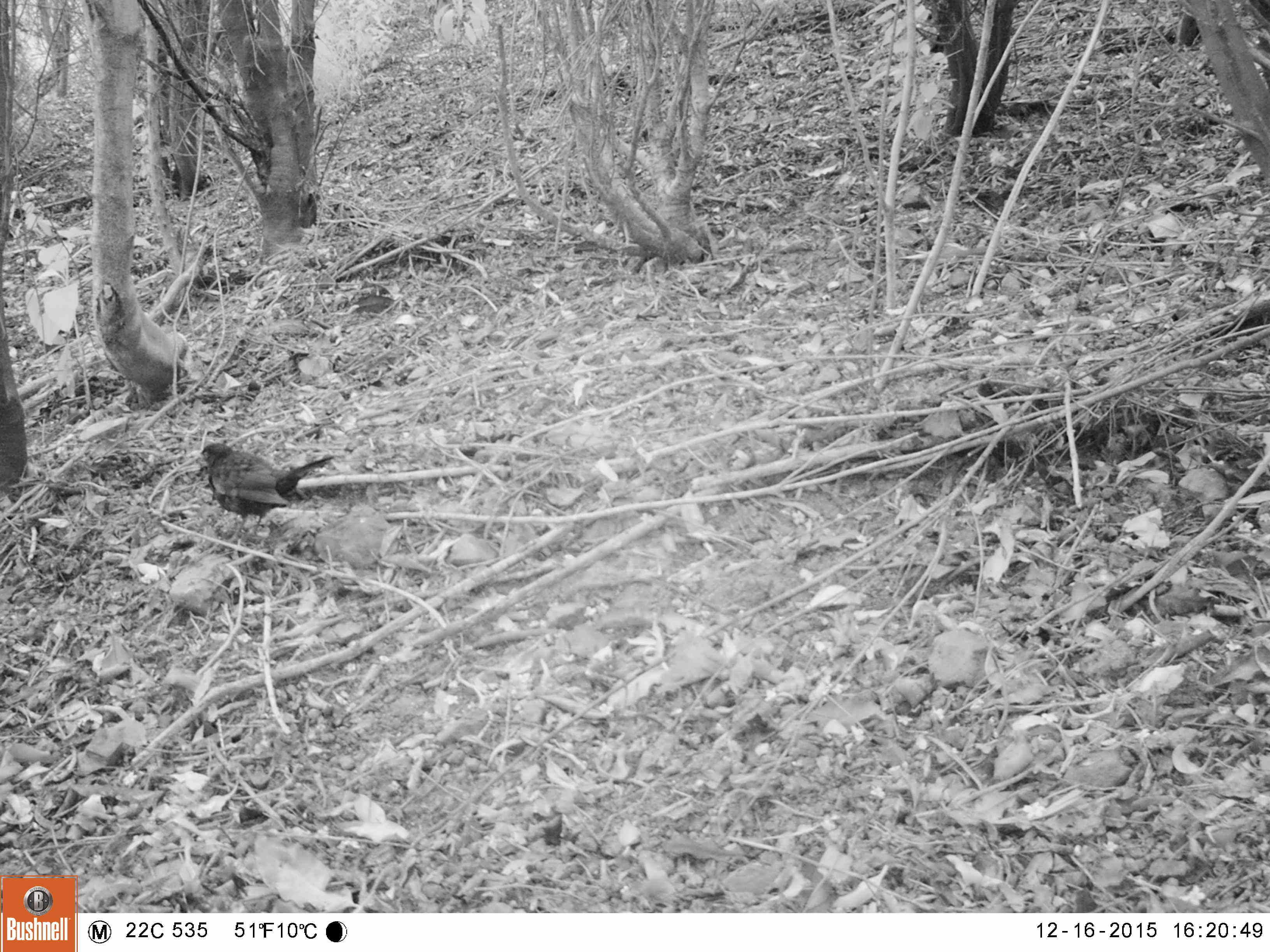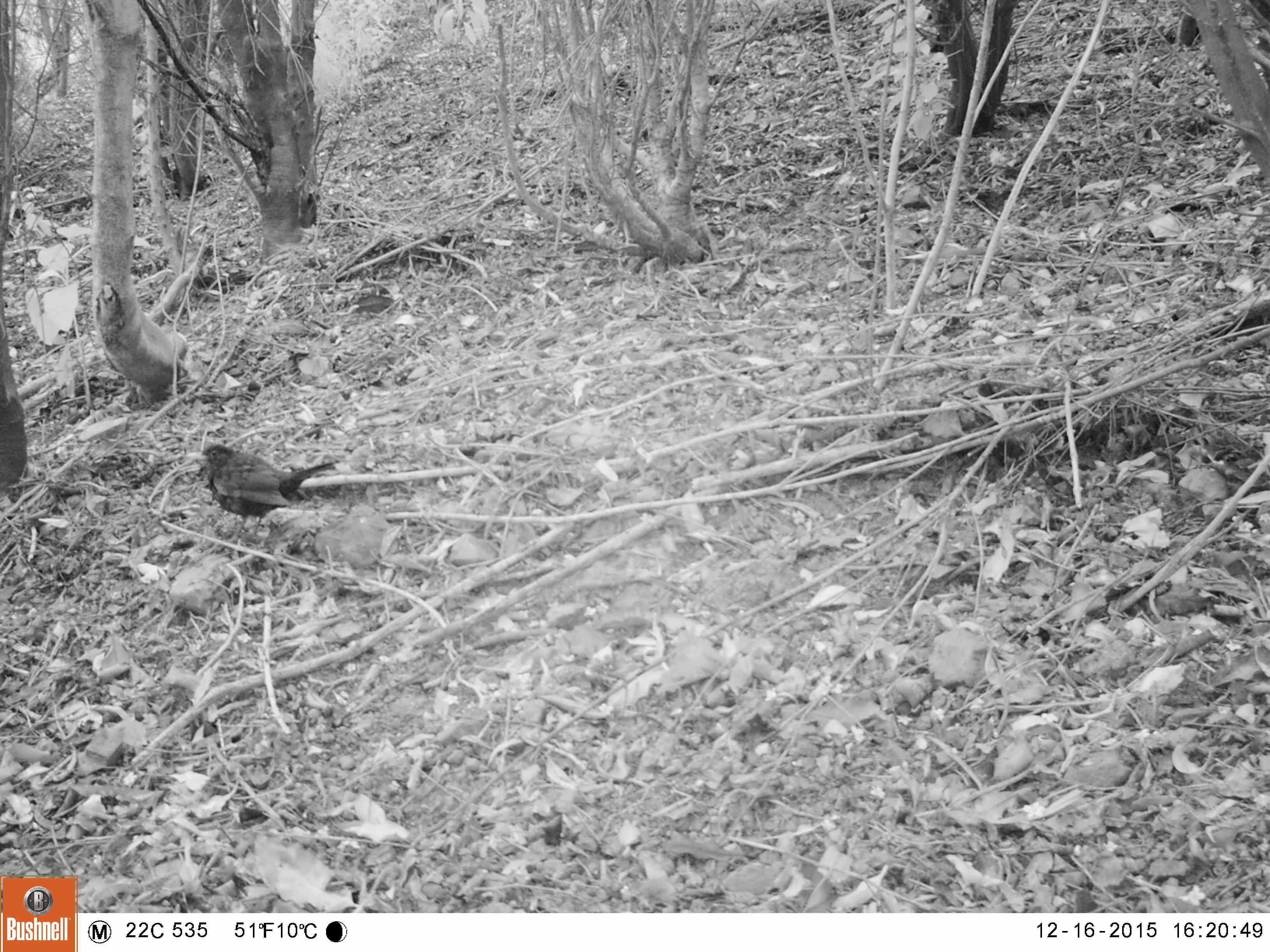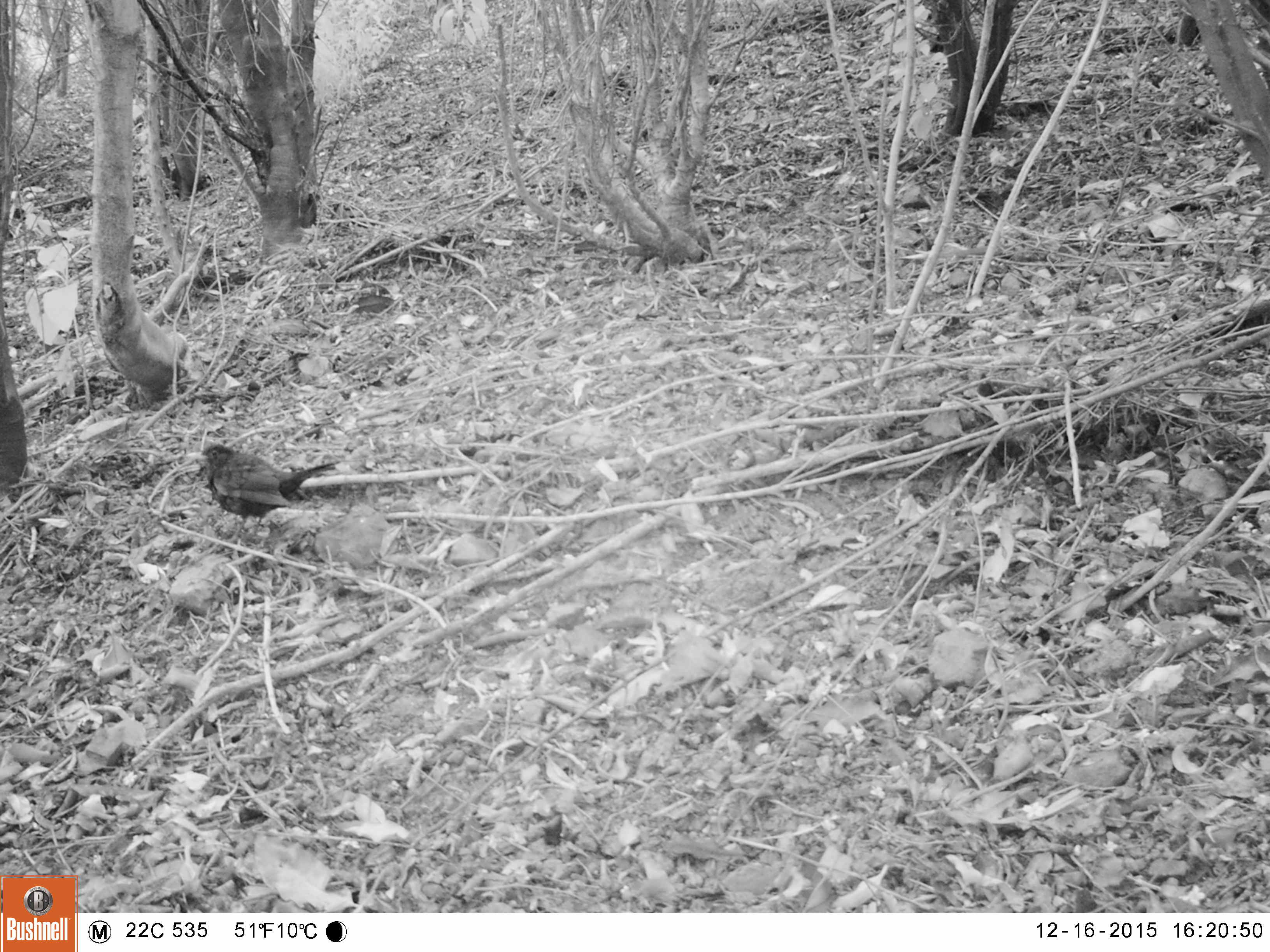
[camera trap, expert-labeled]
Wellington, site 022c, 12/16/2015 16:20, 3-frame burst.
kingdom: Animalia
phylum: Chordata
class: Aves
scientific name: Aves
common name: bird